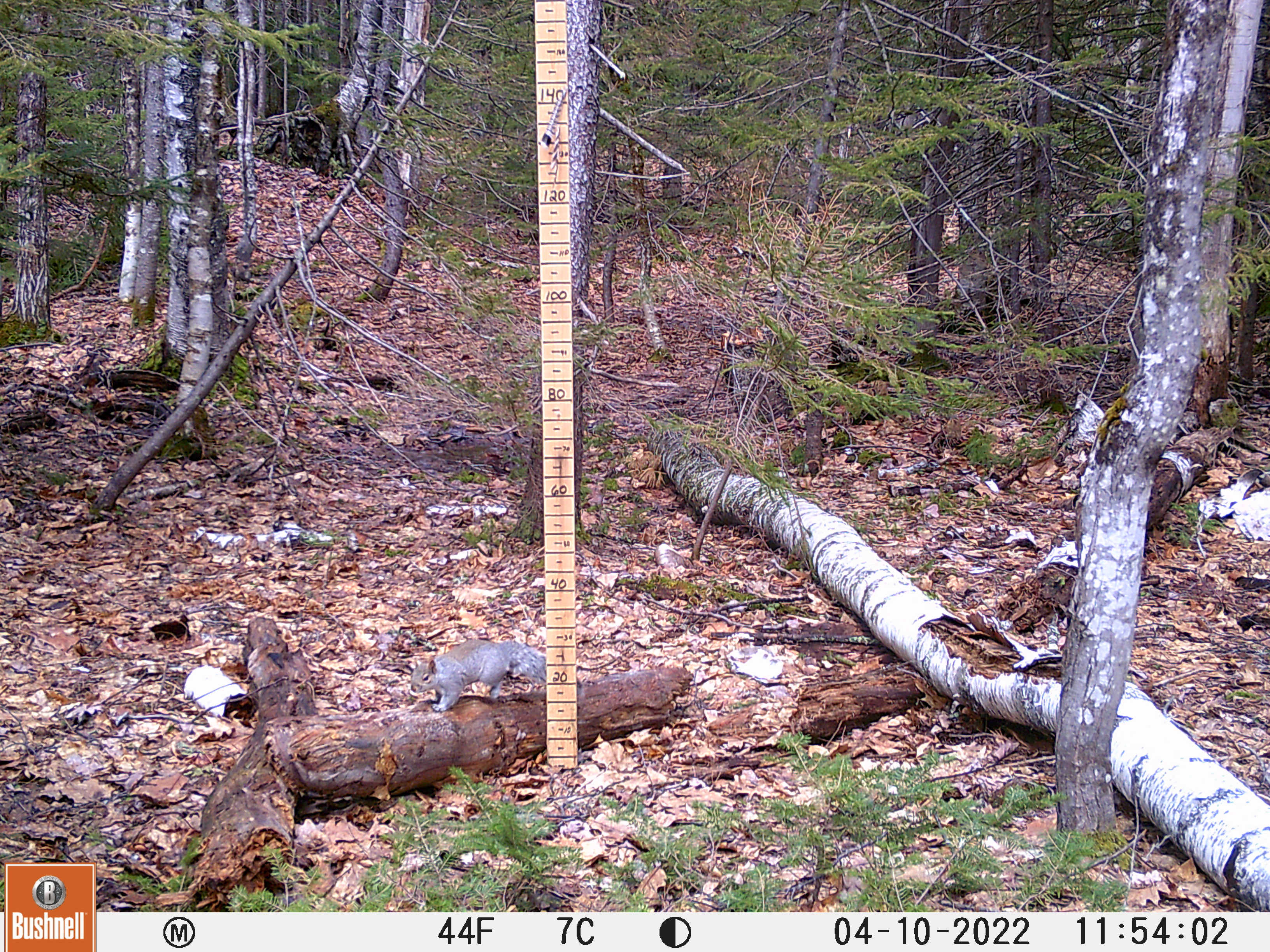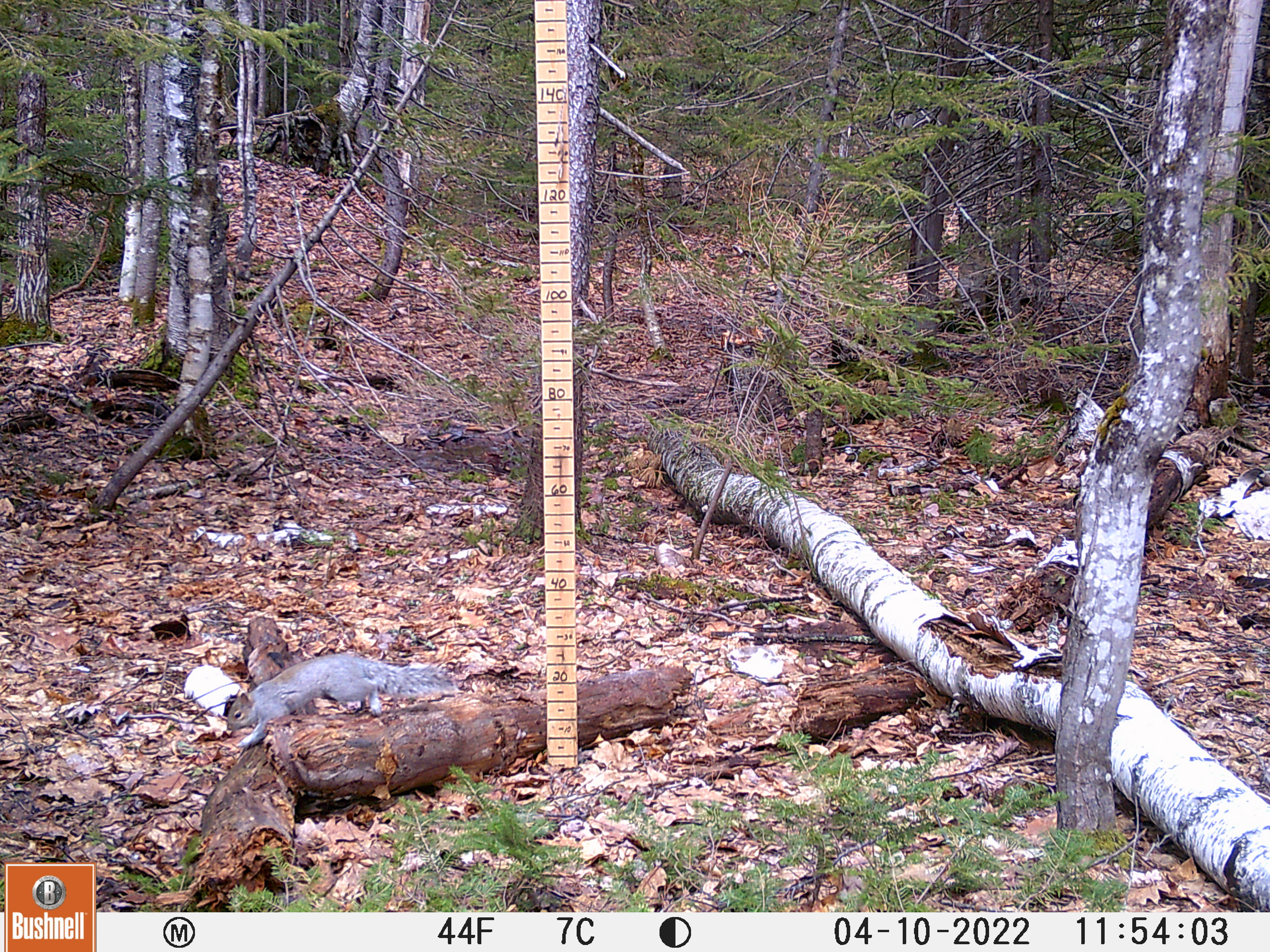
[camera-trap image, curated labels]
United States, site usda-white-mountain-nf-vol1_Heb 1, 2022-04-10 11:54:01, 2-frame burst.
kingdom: Animalia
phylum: Chordata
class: Mammalia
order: Rodentia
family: Sciuridae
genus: Sciurus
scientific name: Sciurus carolinensis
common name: gray squirrel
Gray squirrel (Sciurus carolinensis).